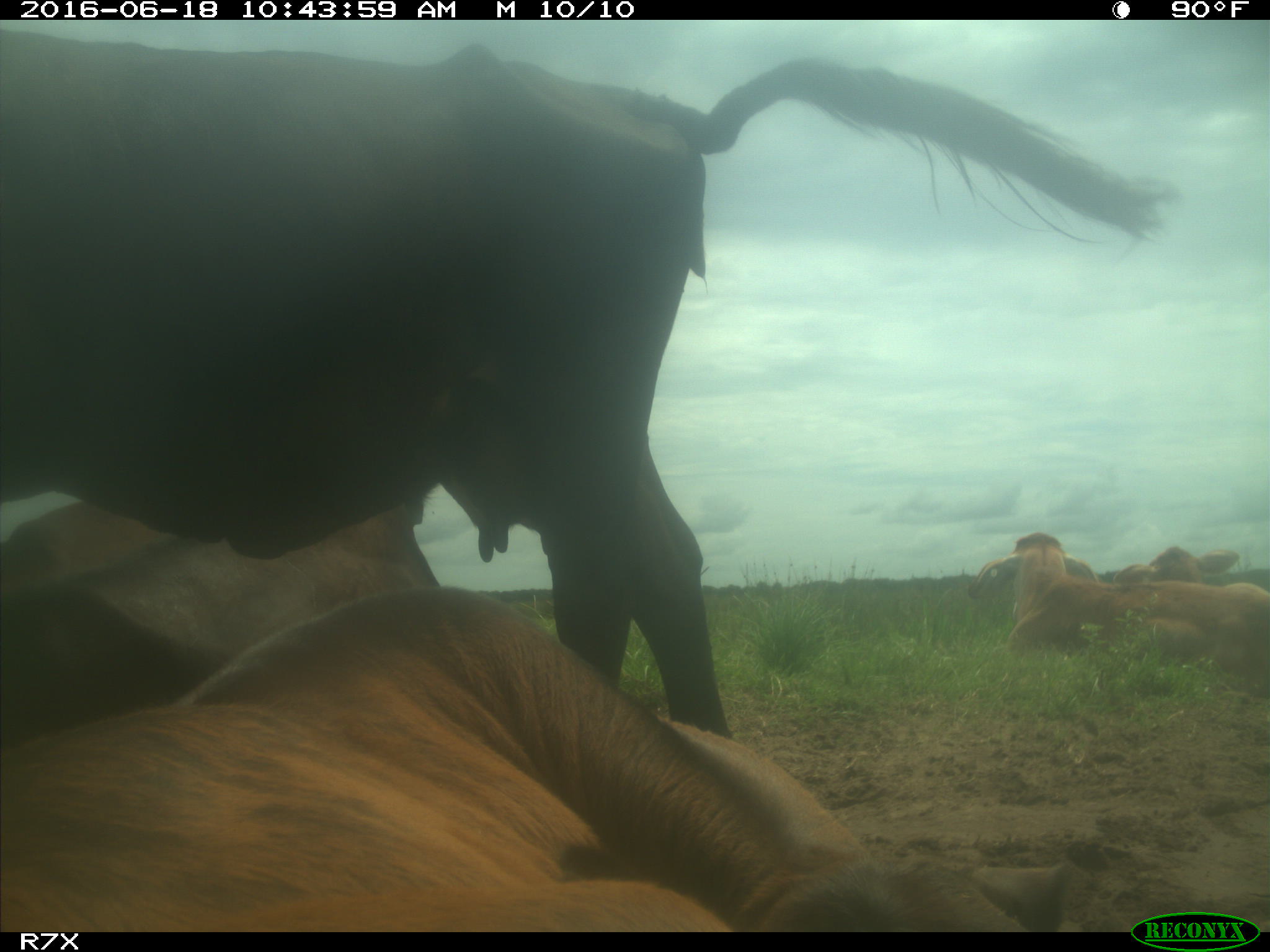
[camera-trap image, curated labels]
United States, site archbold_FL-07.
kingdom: Animalia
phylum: Chordata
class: Mammalia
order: Artiodactyla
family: Bovidae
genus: Bos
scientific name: Bos taurus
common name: domestic cow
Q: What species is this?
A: Bos taurus (domestic cow).